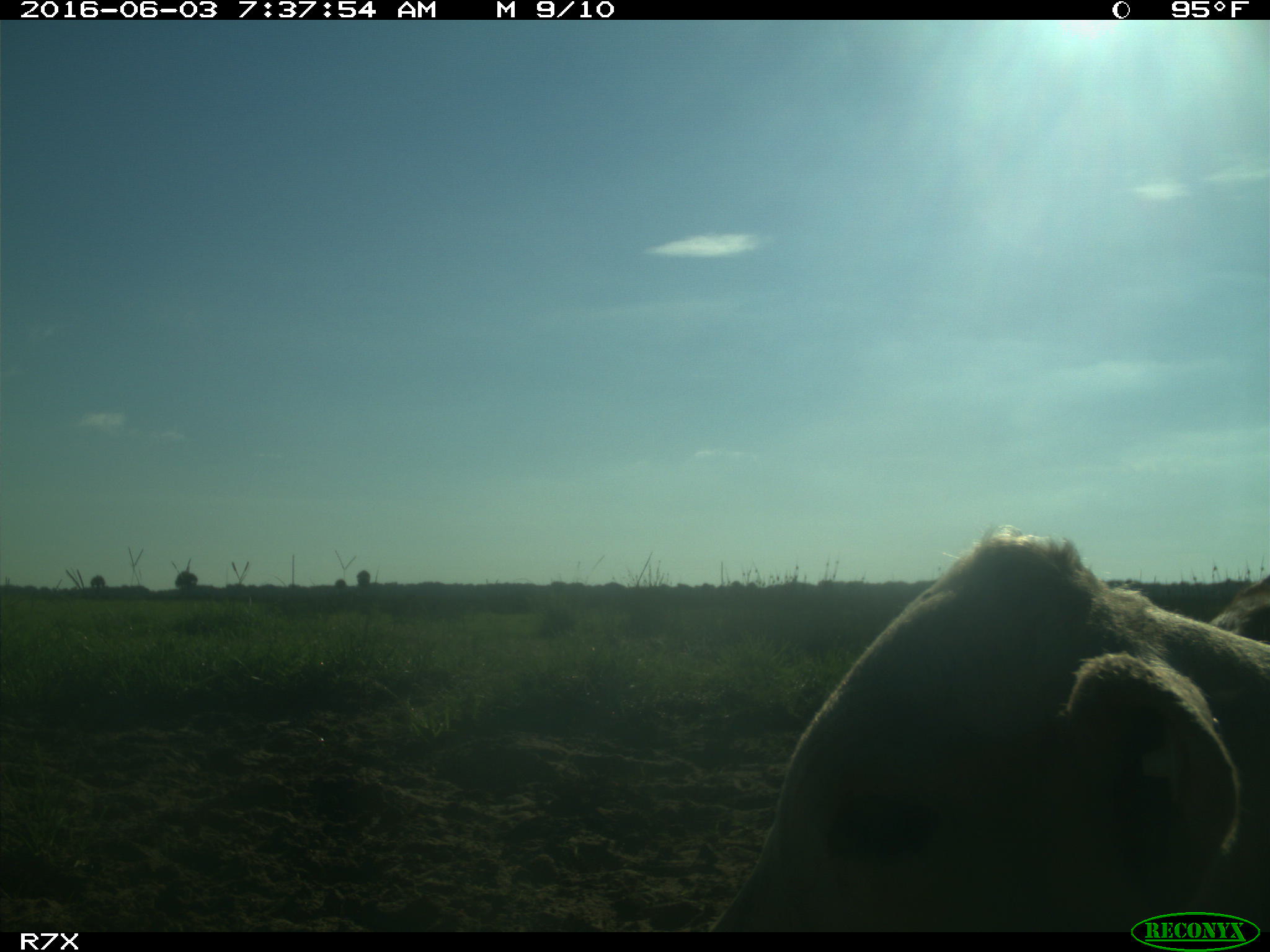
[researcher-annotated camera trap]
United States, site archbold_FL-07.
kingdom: Animalia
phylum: Chordata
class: Mammalia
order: Artiodactyla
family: Bovidae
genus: Bos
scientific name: Bos taurus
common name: domestic cow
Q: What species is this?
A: Bos taurus (domestic cow).